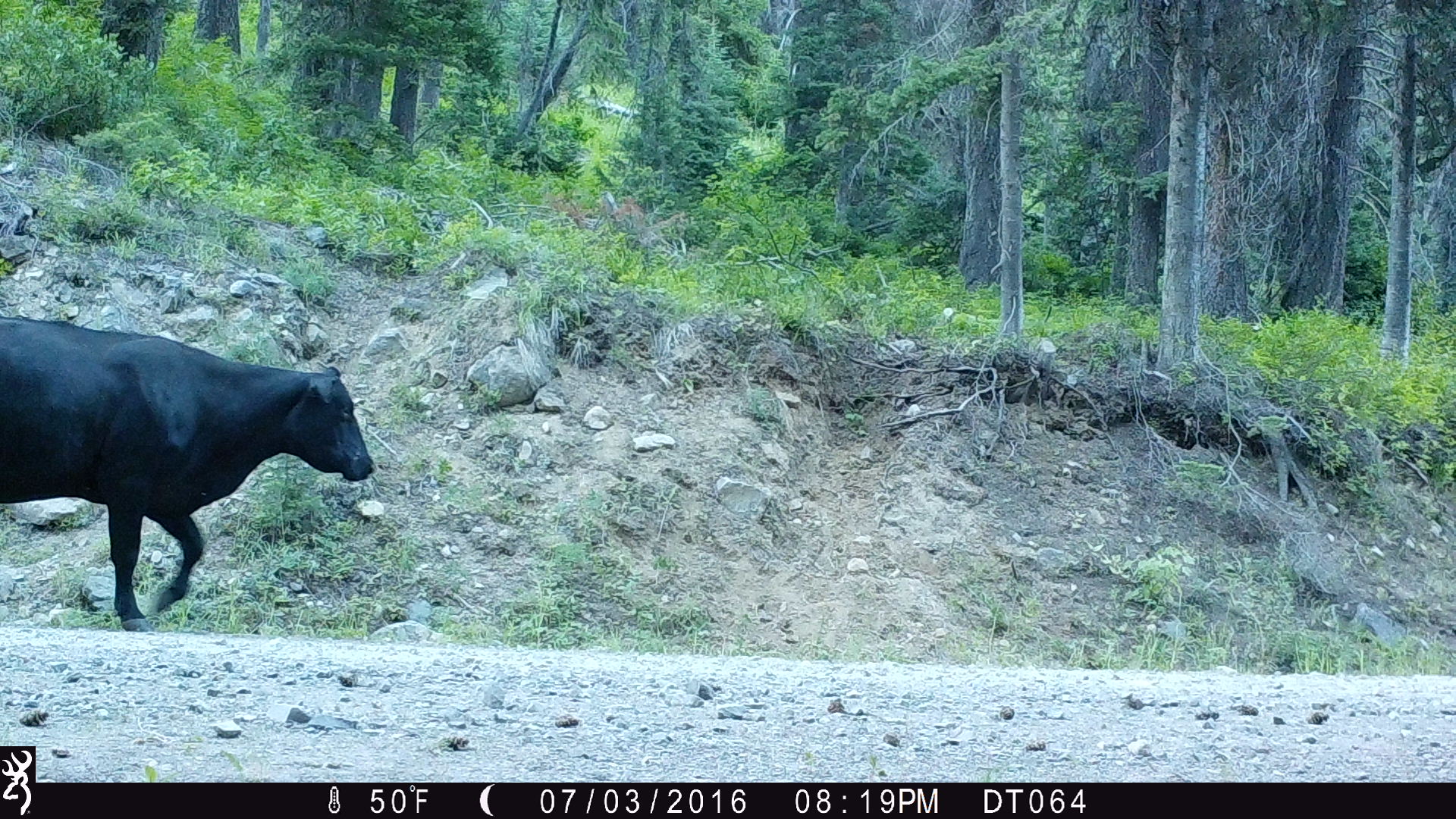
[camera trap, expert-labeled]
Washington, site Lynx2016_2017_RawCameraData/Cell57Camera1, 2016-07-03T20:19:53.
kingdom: Animalia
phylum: Chordata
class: Mammalia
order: Artiodactyla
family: Bovidae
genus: Bos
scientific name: Bos taurus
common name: domestic cattle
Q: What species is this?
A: Domestic cattle (Bos taurus).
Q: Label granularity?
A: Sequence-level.